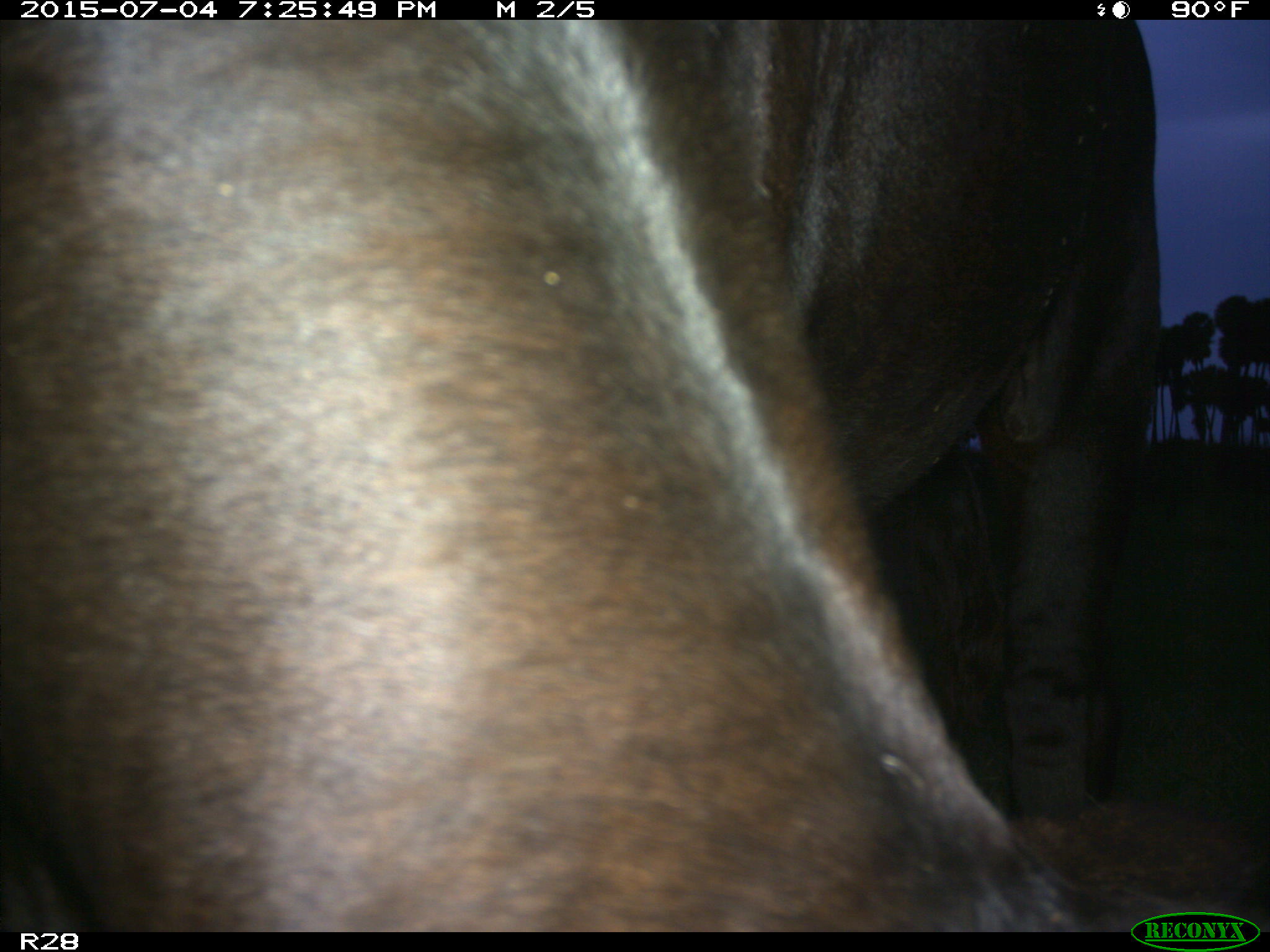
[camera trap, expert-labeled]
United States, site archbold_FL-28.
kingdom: Animalia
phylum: Chordata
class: Mammalia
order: Artiodactyla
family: Bovidae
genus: Bos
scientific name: Bos taurus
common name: domestic cow